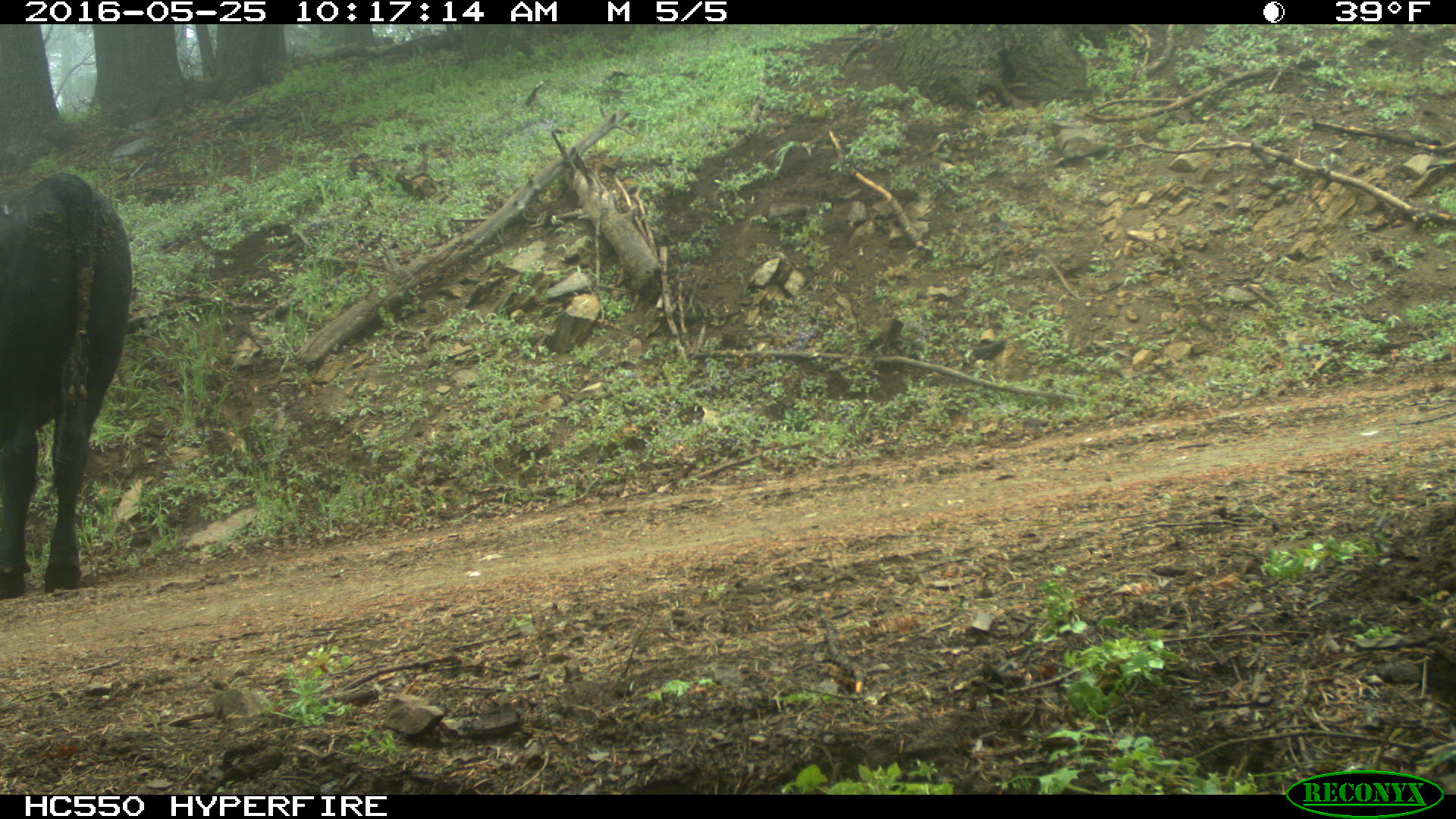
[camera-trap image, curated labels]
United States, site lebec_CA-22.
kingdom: Animalia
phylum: Chordata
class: Mammalia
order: Artiodactyla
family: Bovidae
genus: Bos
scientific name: Bos taurus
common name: domestic cow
Bos taurus (domestic cow).